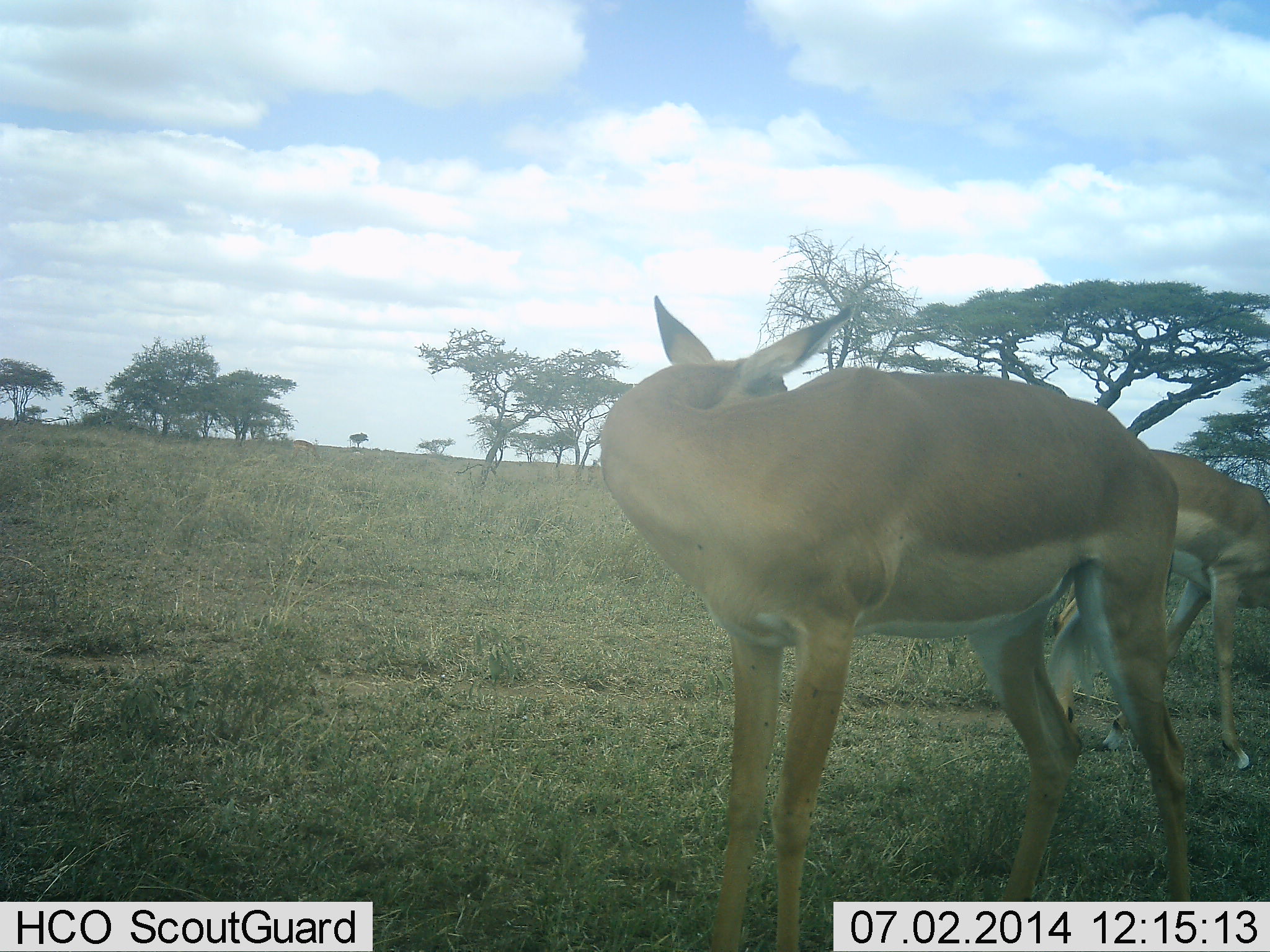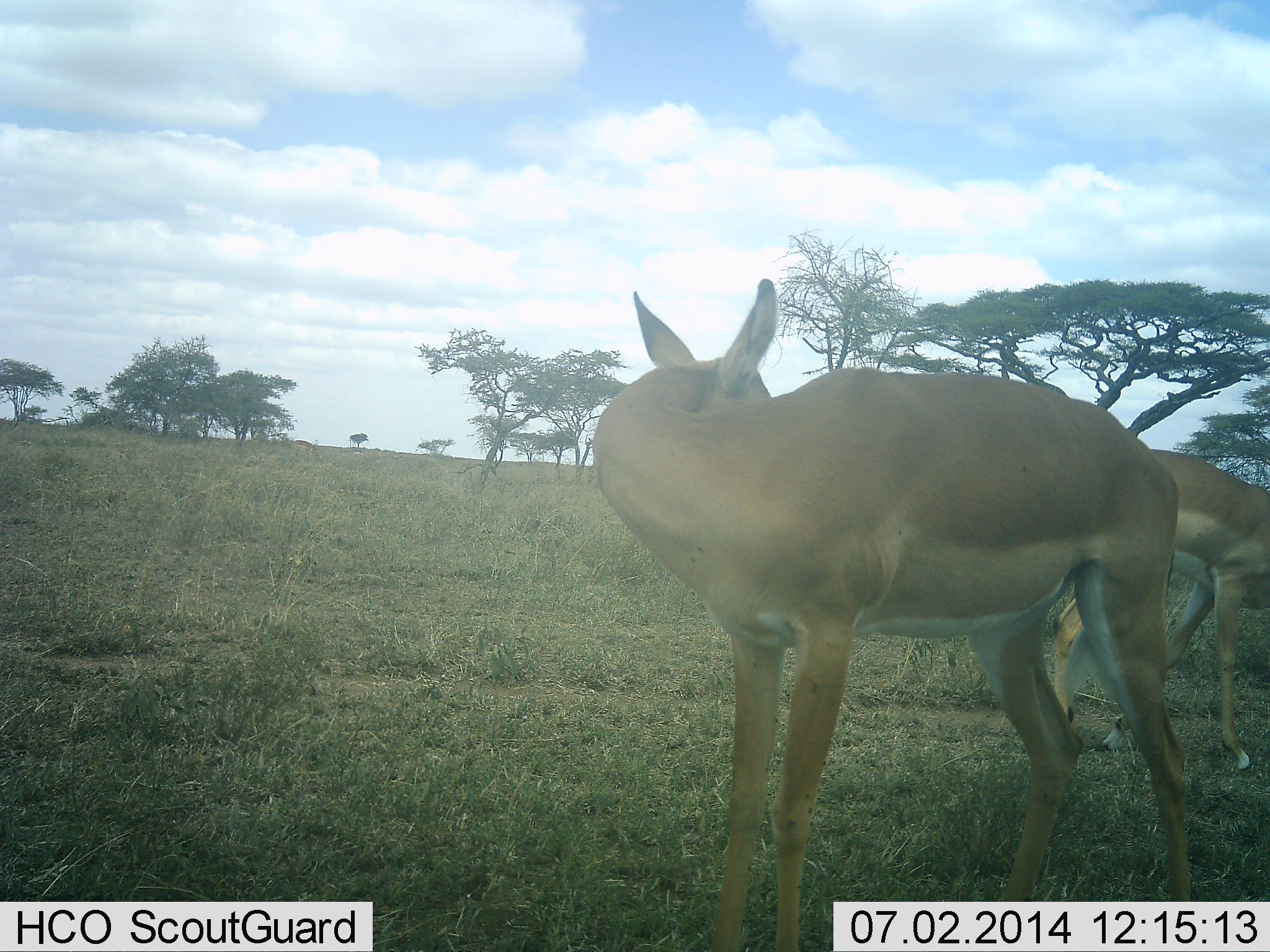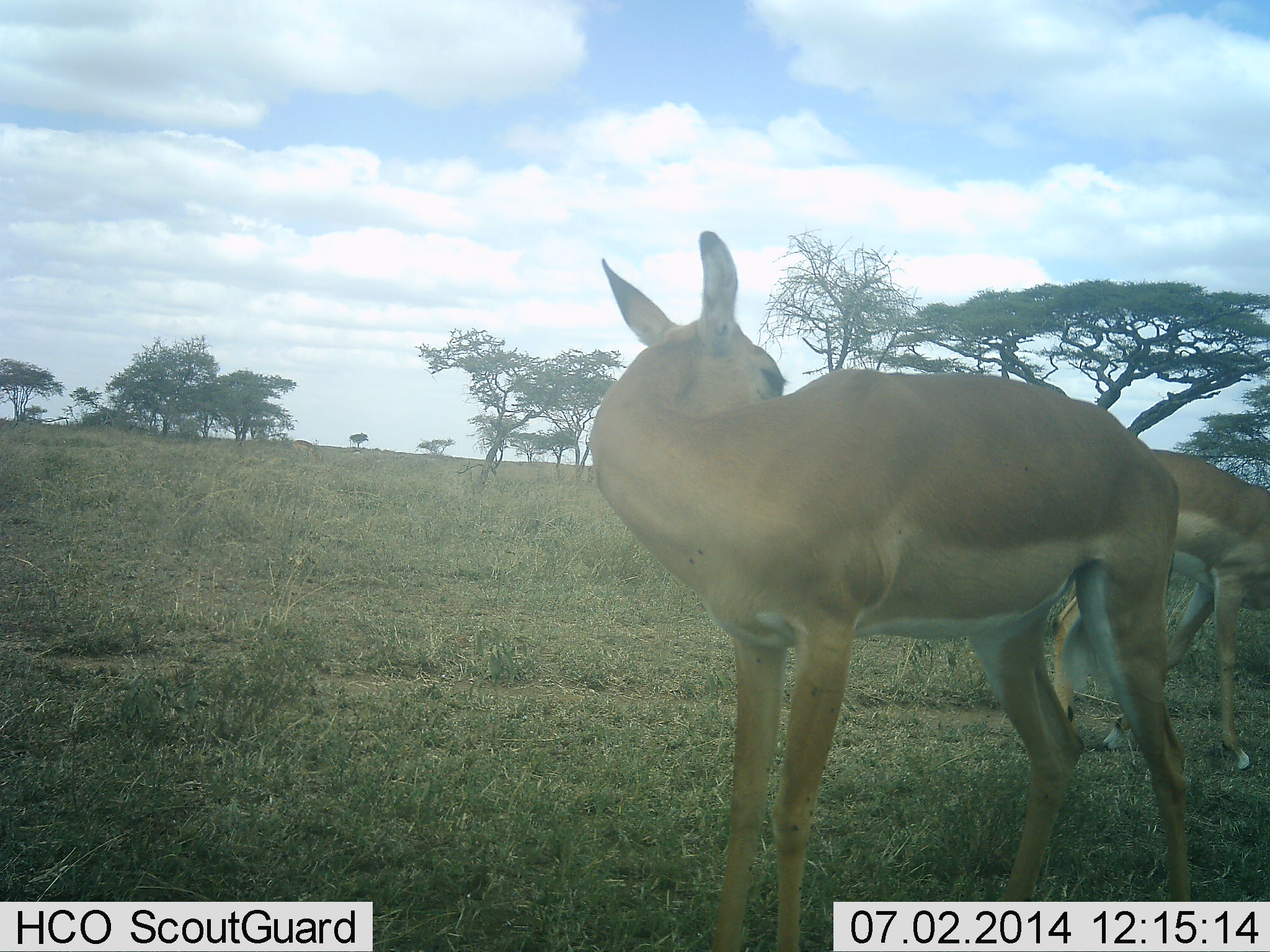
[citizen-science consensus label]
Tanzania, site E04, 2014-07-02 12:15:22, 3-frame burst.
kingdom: Animalia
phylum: Chordata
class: Mammalia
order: Artiodactyla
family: Bovidae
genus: Aepyceros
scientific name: Aepyceros melampus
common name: impala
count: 2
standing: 90%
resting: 10%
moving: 0%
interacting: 0%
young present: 0%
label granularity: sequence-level